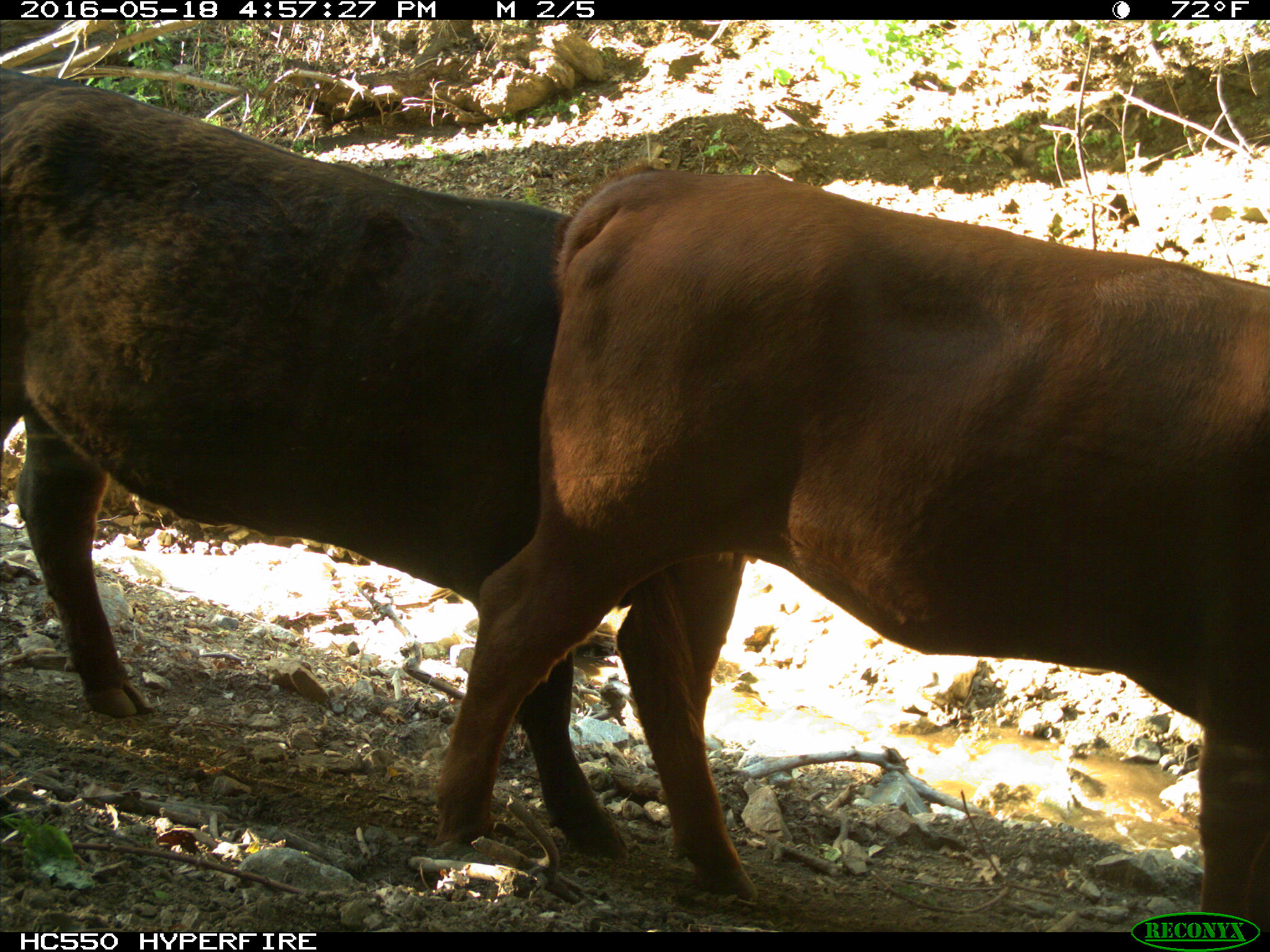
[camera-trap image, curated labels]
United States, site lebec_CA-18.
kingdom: Animalia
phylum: Chordata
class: Mammalia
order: Artiodactyla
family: Bovidae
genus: Bos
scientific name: Bos taurus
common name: domestic cow